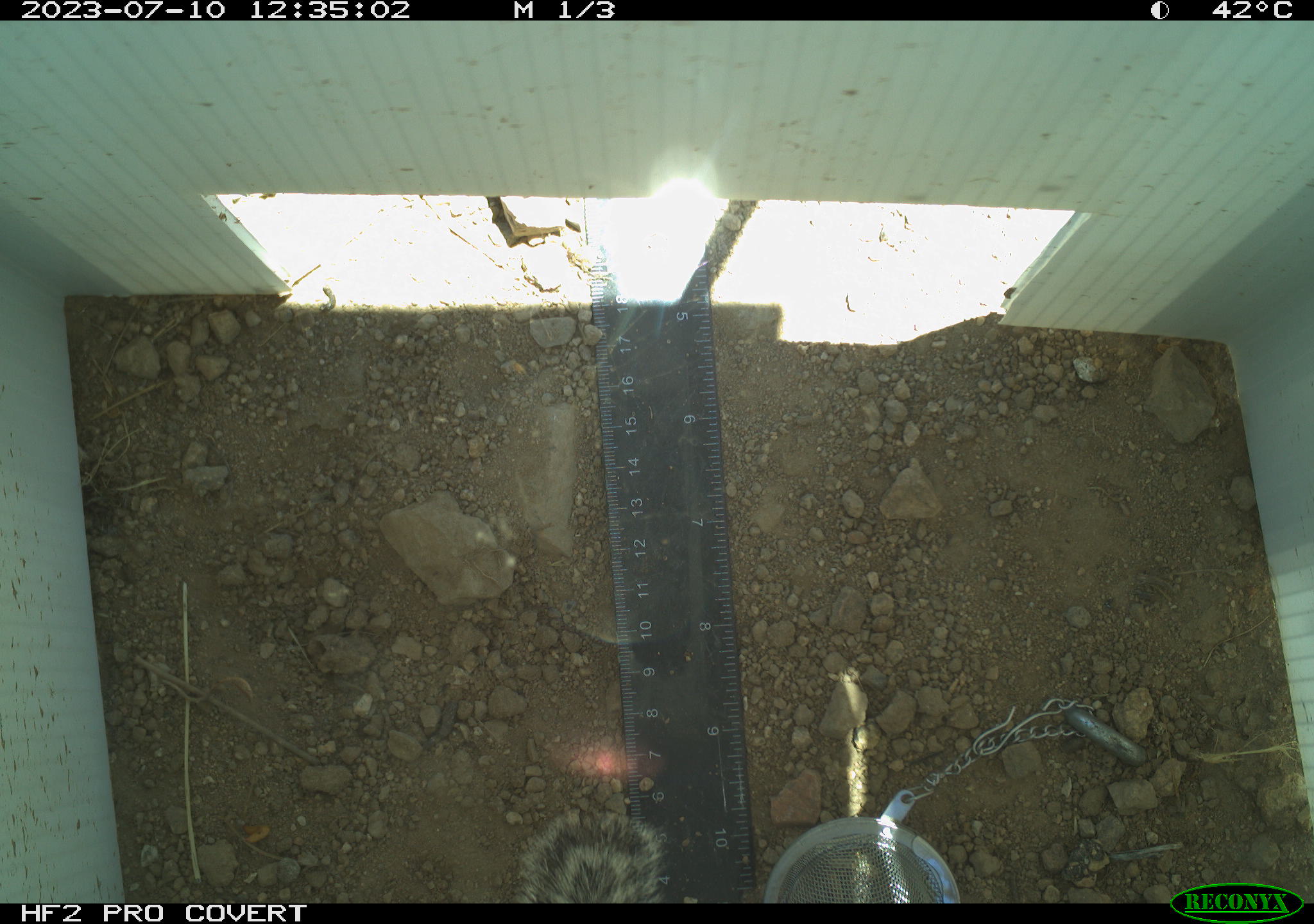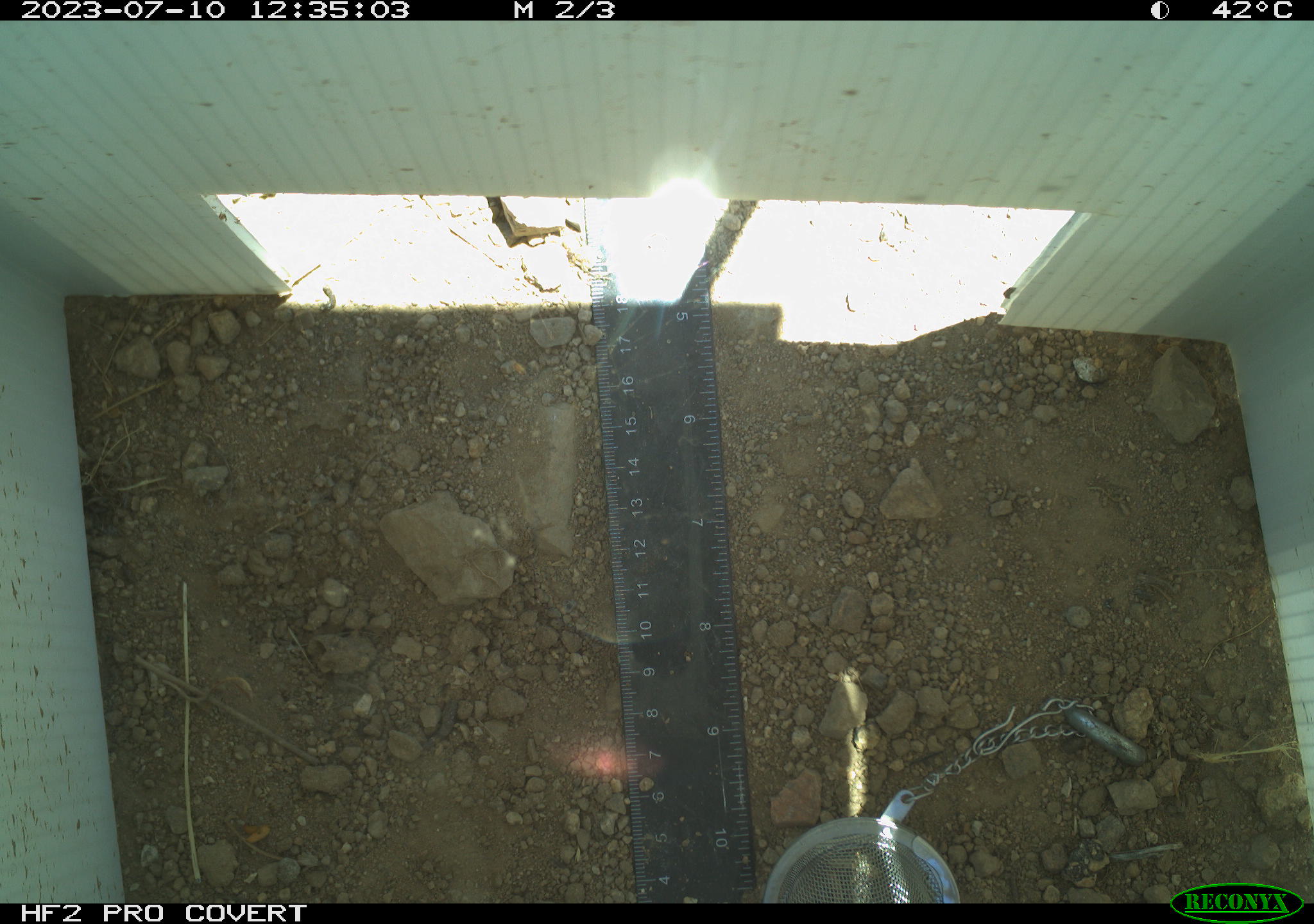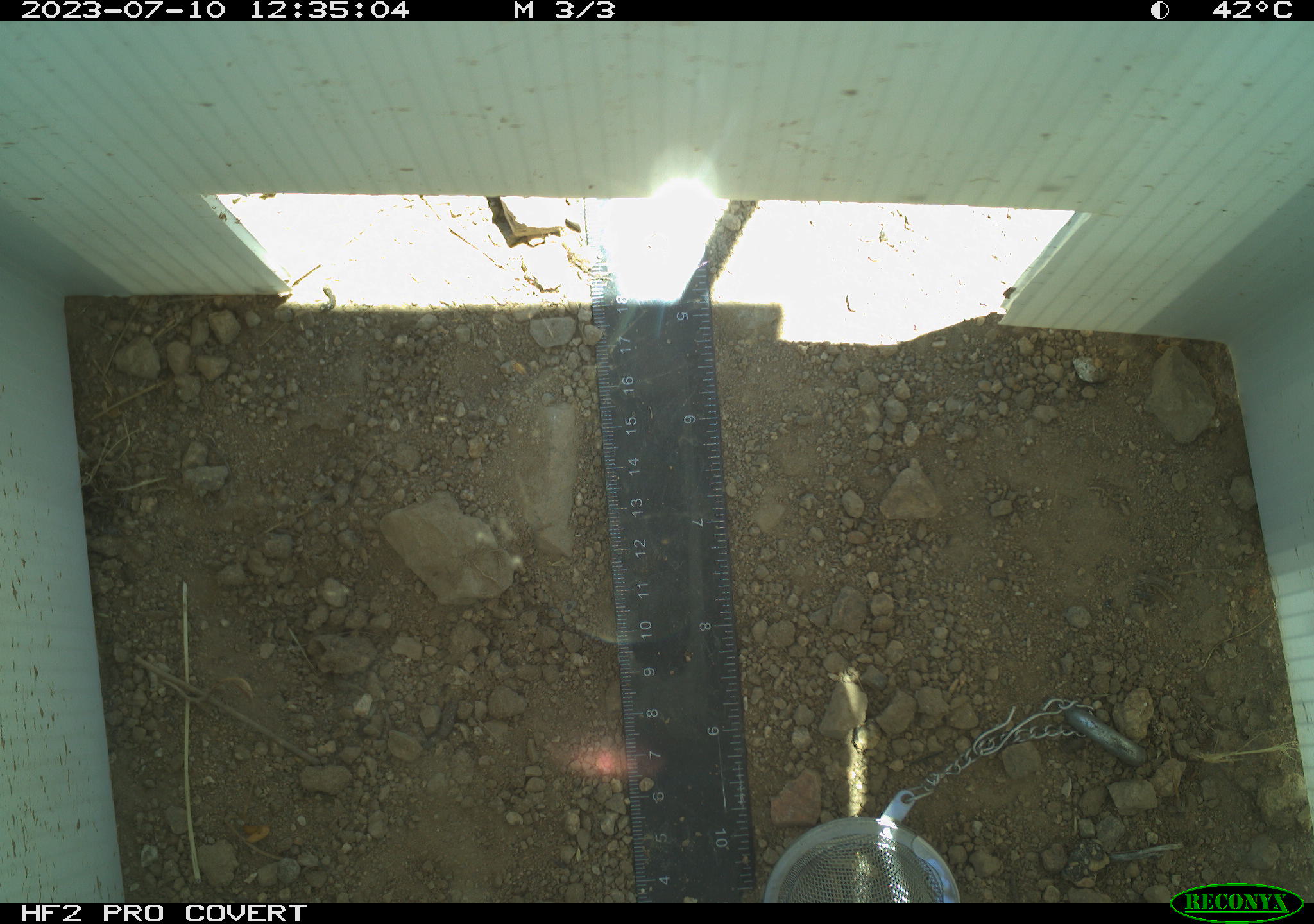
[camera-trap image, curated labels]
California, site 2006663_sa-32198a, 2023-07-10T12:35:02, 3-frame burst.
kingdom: Animalia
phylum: Chordata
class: Mammalia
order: Rodentia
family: Sciuridae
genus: Ammospermophilus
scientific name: Ammospermophilus leucurus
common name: white-tailed antelope squirrel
White-tailed antelope squirrel (Ammospermophilus leucurus).